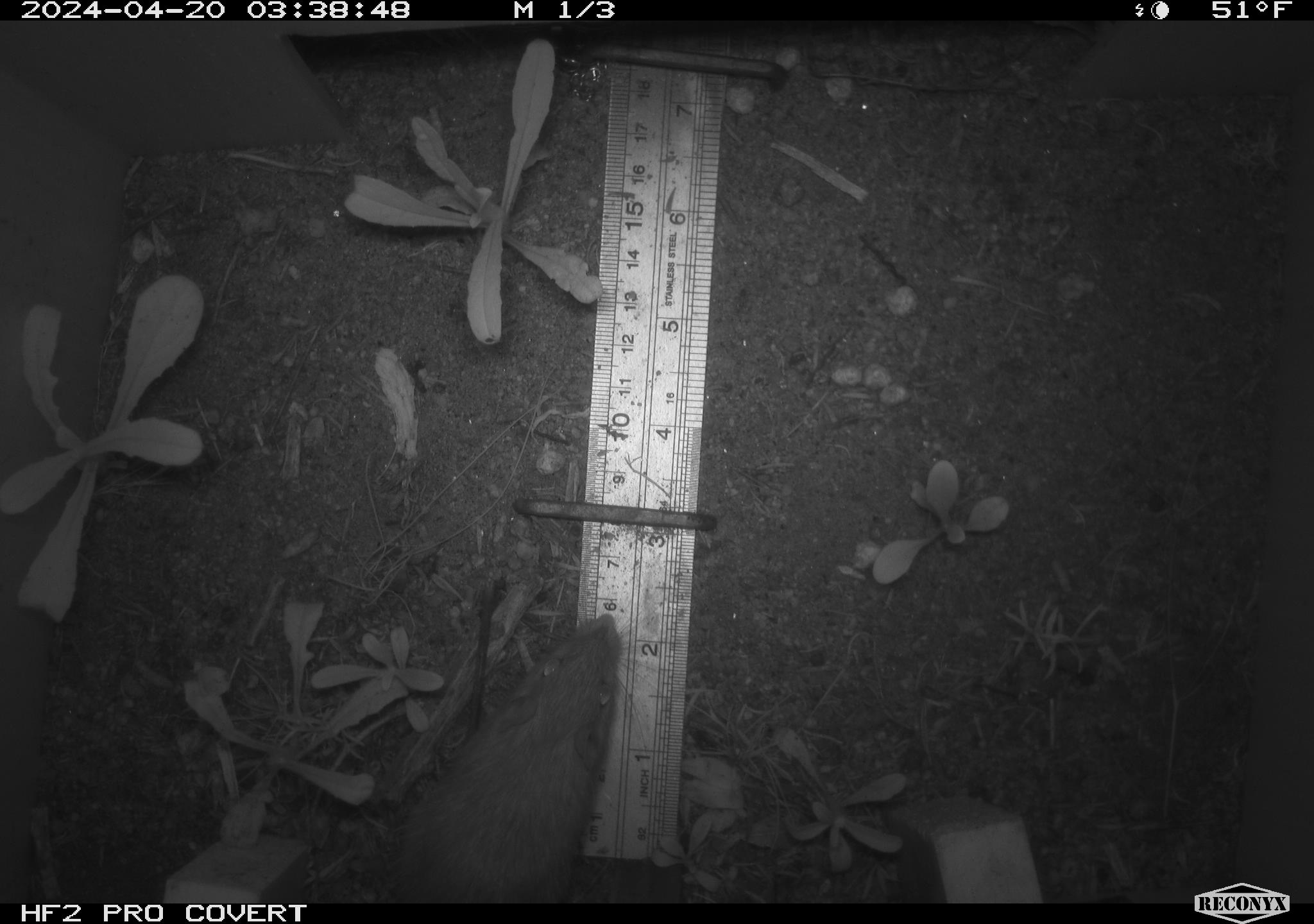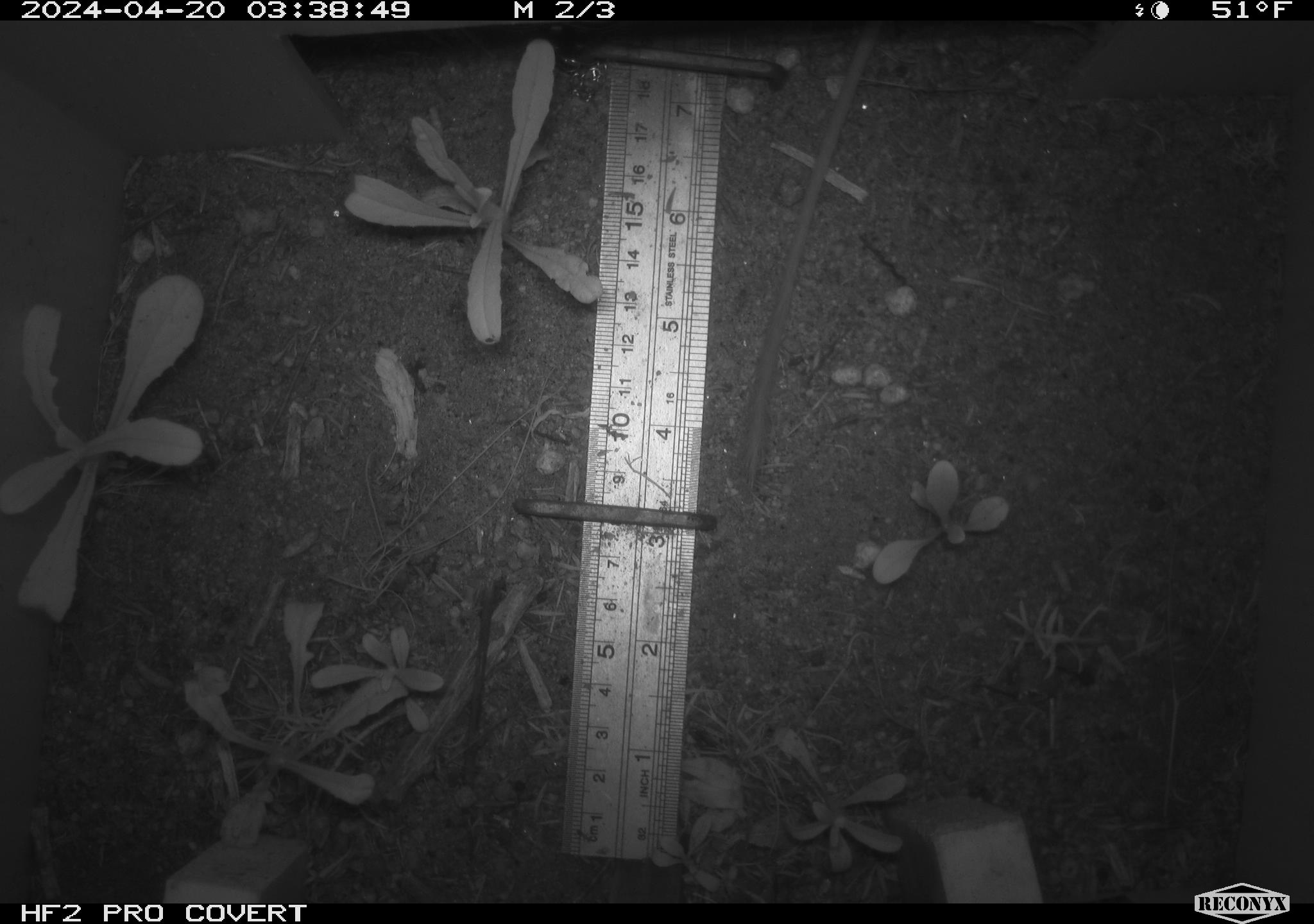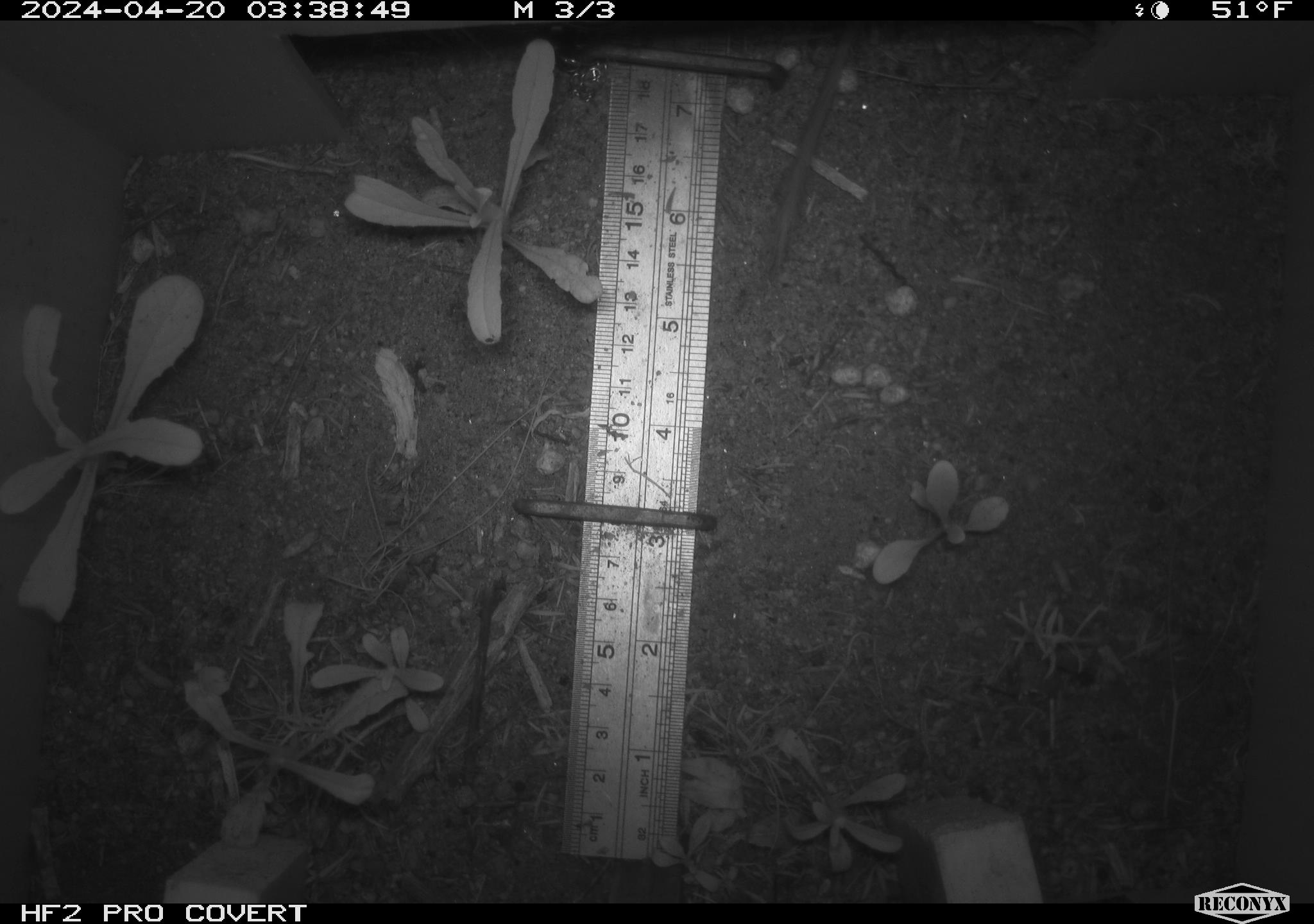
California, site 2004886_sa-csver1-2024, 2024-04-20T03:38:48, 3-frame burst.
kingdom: Animalia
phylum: Chordata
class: Mammalia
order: Rodentia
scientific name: Rodentia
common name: rodent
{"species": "rodent (Rodentia)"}